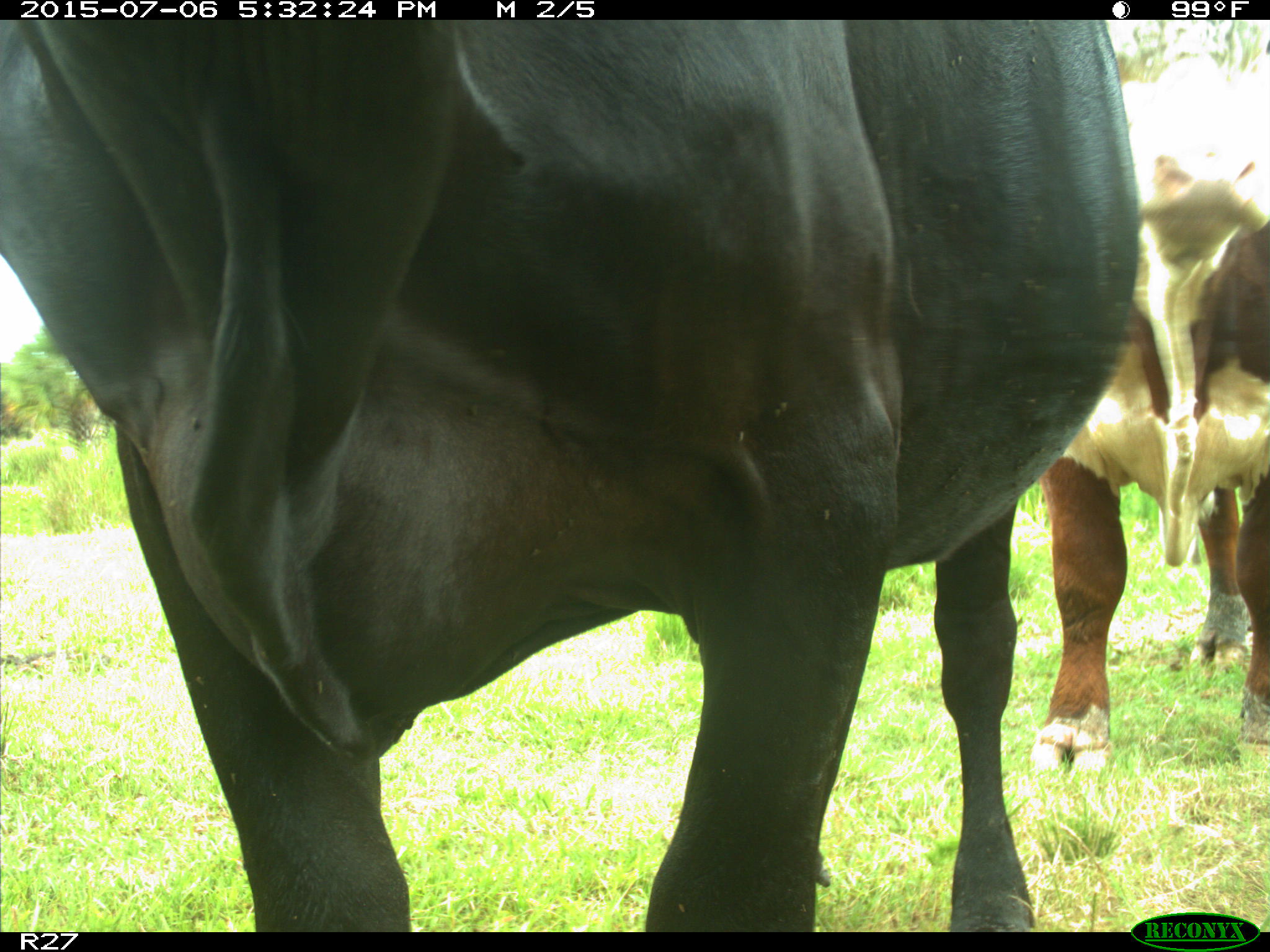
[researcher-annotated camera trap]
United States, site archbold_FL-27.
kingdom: Animalia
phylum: Chordata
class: Mammalia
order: Artiodactyla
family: Bovidae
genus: Bos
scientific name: Bos taurus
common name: domestic cow